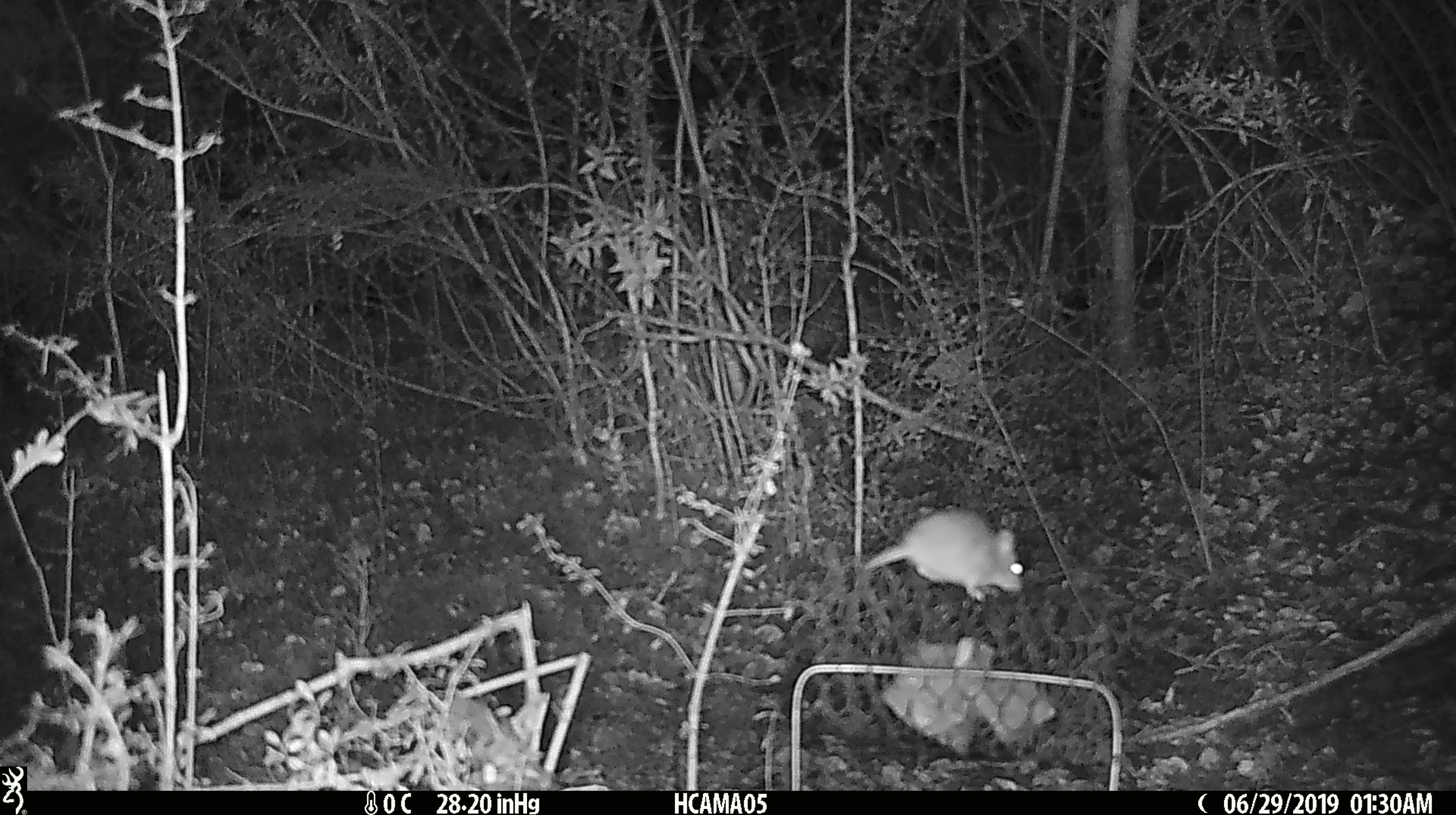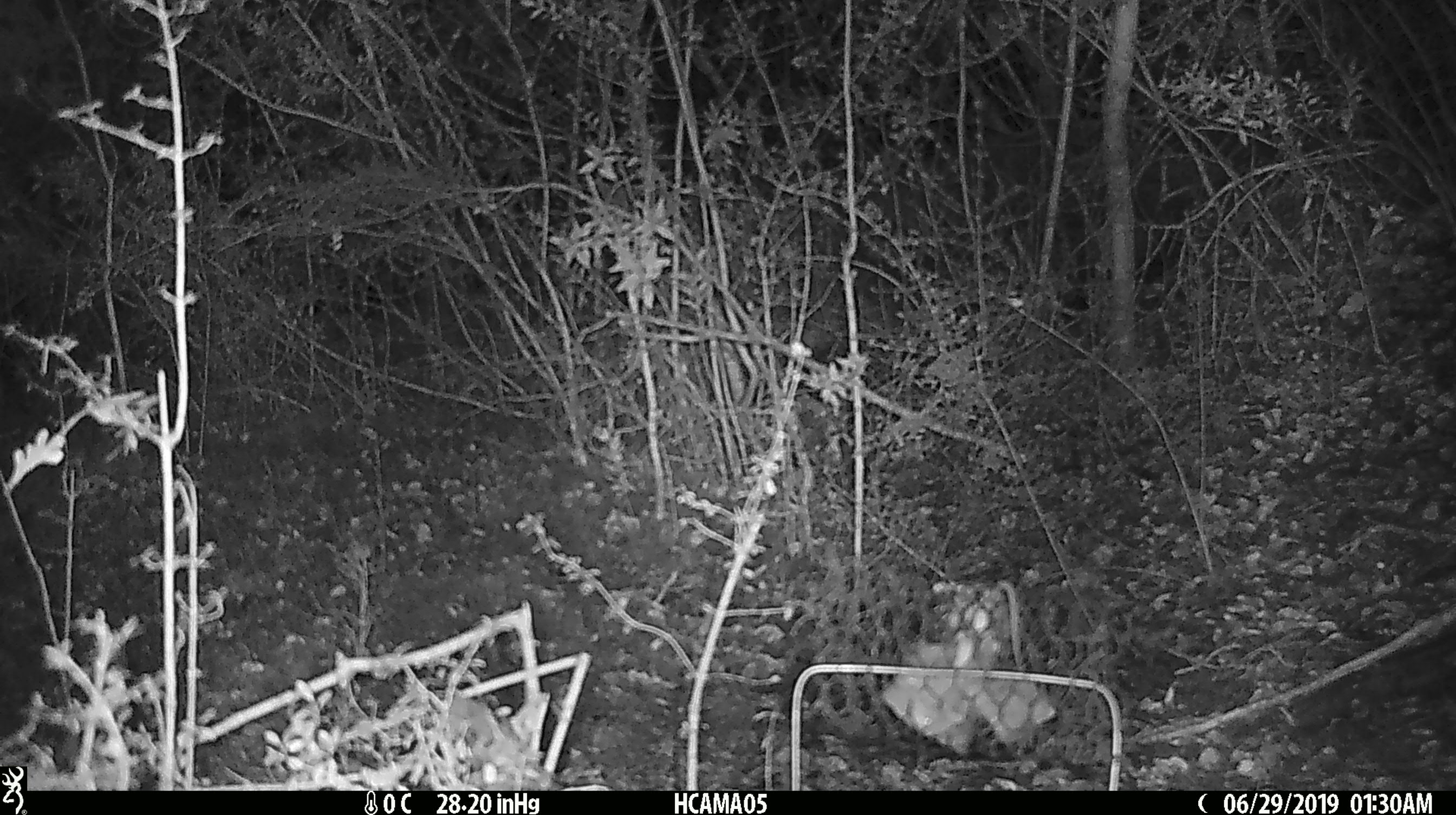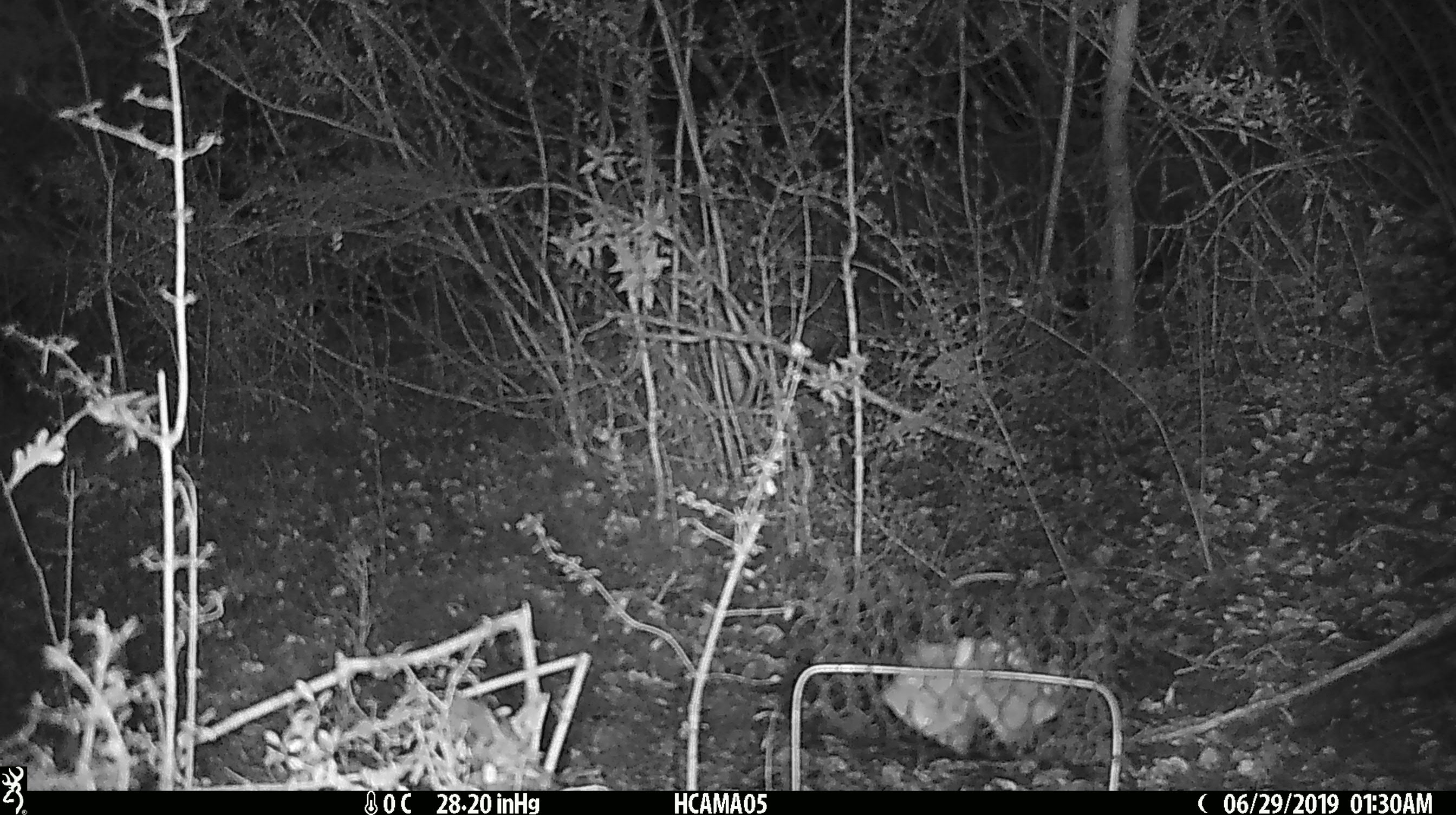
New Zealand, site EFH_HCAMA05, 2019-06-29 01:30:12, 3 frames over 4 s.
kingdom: Animalia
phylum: Chordata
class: Mammalia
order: Rodentia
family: Muridae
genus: Mus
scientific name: Mus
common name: mouse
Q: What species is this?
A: Mouse (Mus).